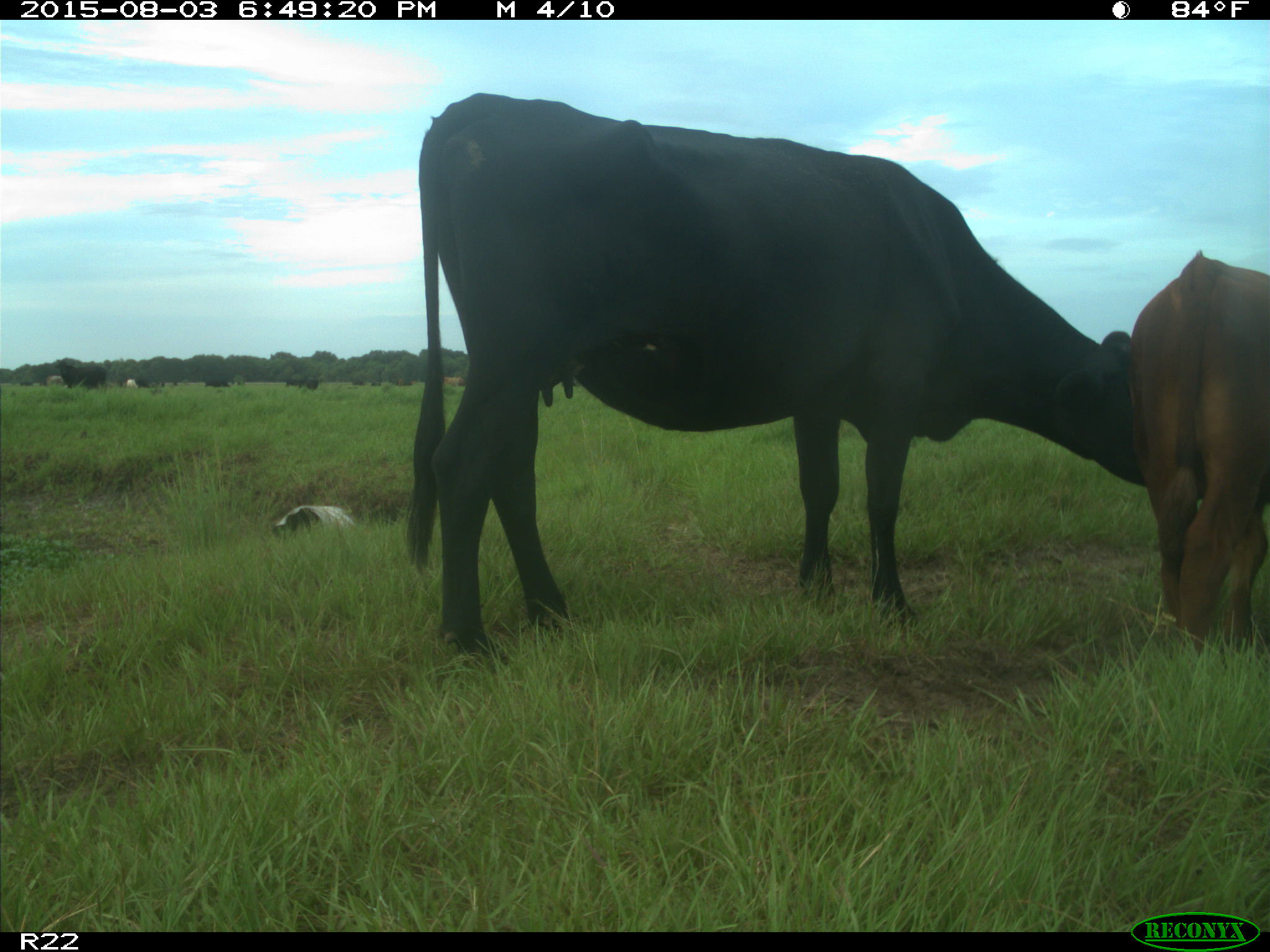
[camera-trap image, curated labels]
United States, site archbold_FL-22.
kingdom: Animalia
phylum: Chordata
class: Mammalia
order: Artiodactyla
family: Bovidae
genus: Bos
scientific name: Bos taurus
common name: domestic cow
Bos taurus (domestic cow).